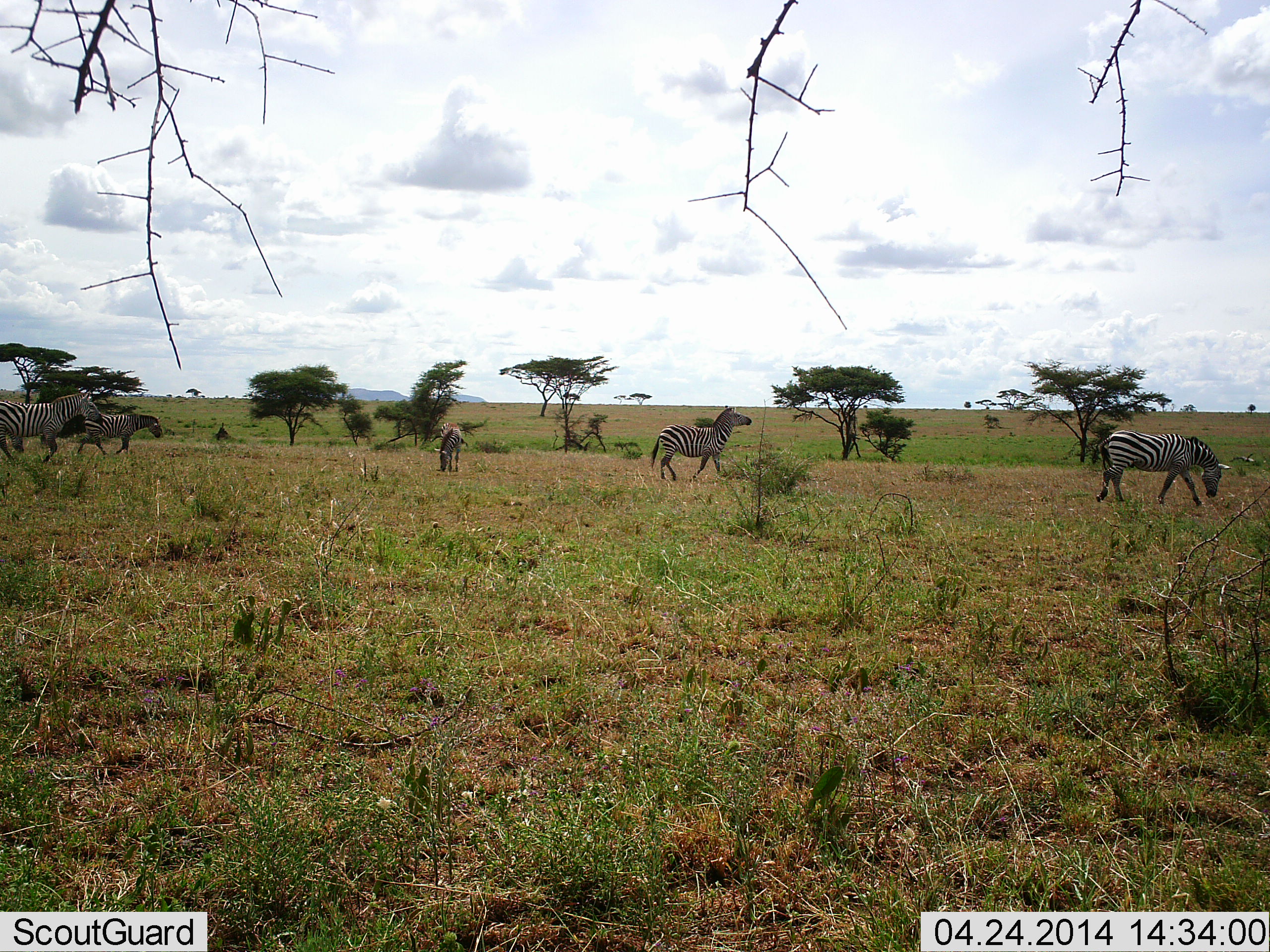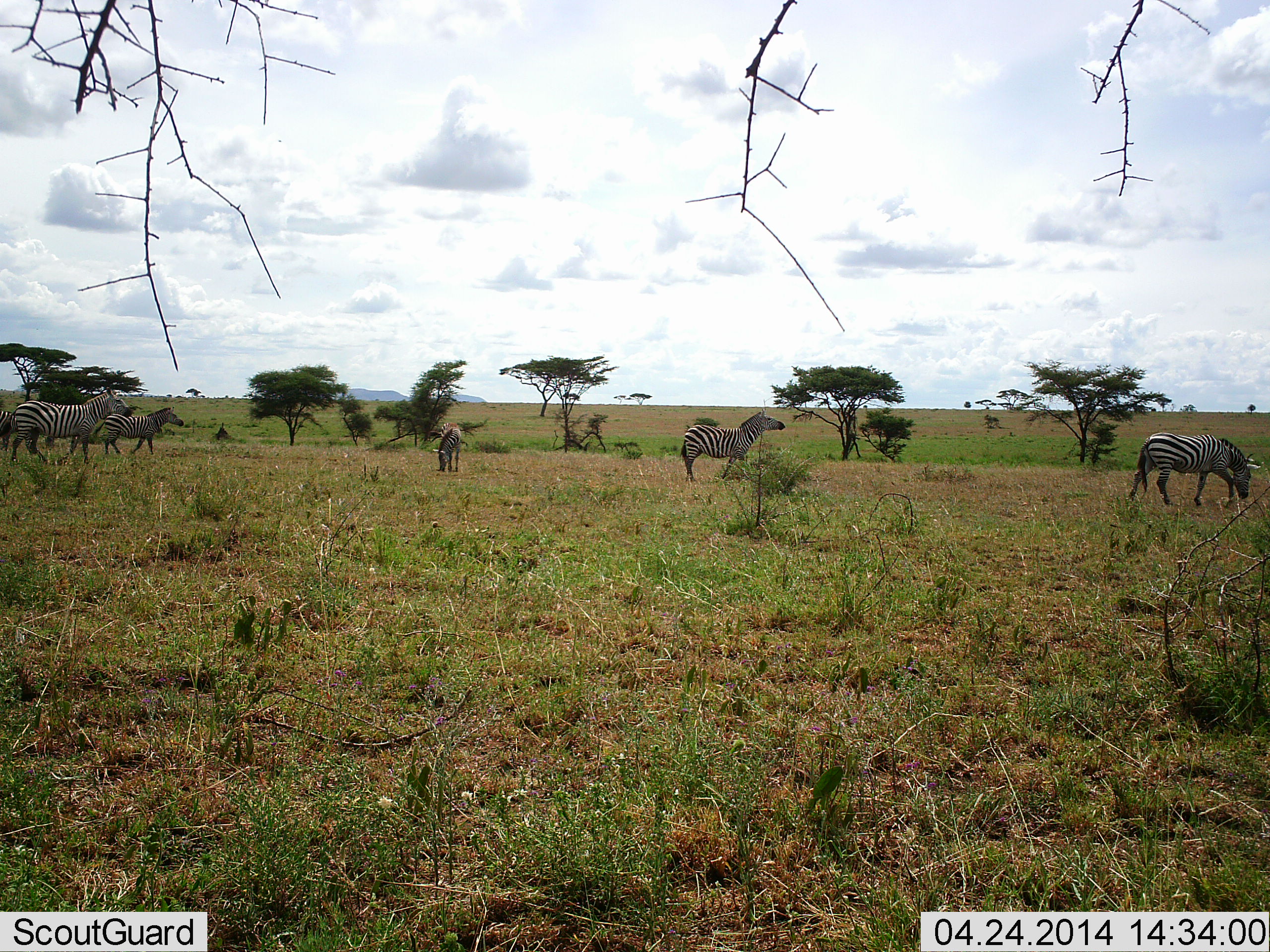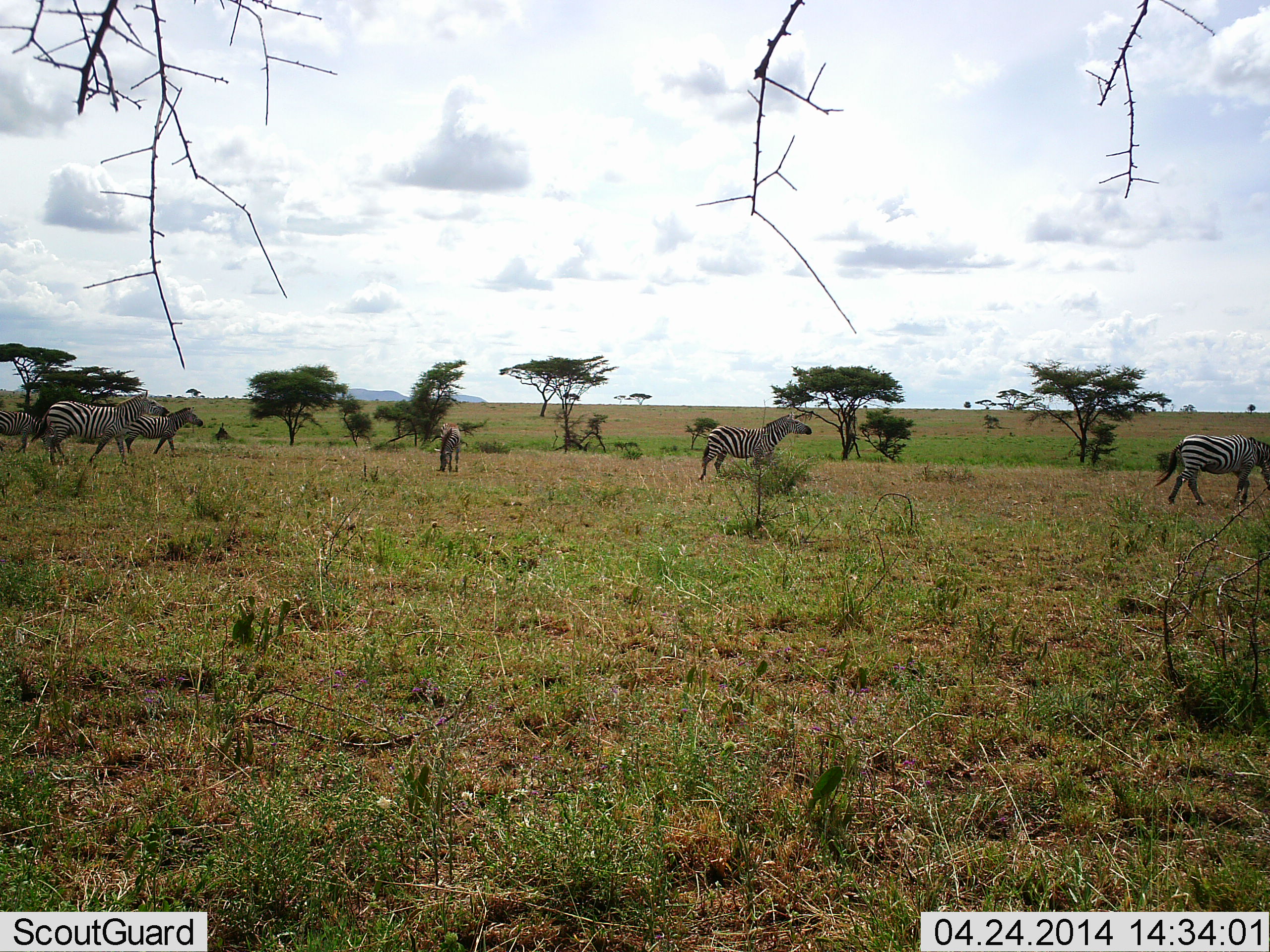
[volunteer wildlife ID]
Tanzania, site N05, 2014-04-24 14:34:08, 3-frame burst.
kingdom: Animalia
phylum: Chordata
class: Mammalia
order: Perissodactyla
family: Equidae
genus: Equus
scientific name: Equus quagga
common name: plains zebra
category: zebra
Zebra (plains zebra) (Equus quagga), count 5. Behavior (volunteer vote fractions): standing 46%, resting 0%, moving 86%, interacting 0%. Young present (vote fraction): 5%. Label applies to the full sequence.